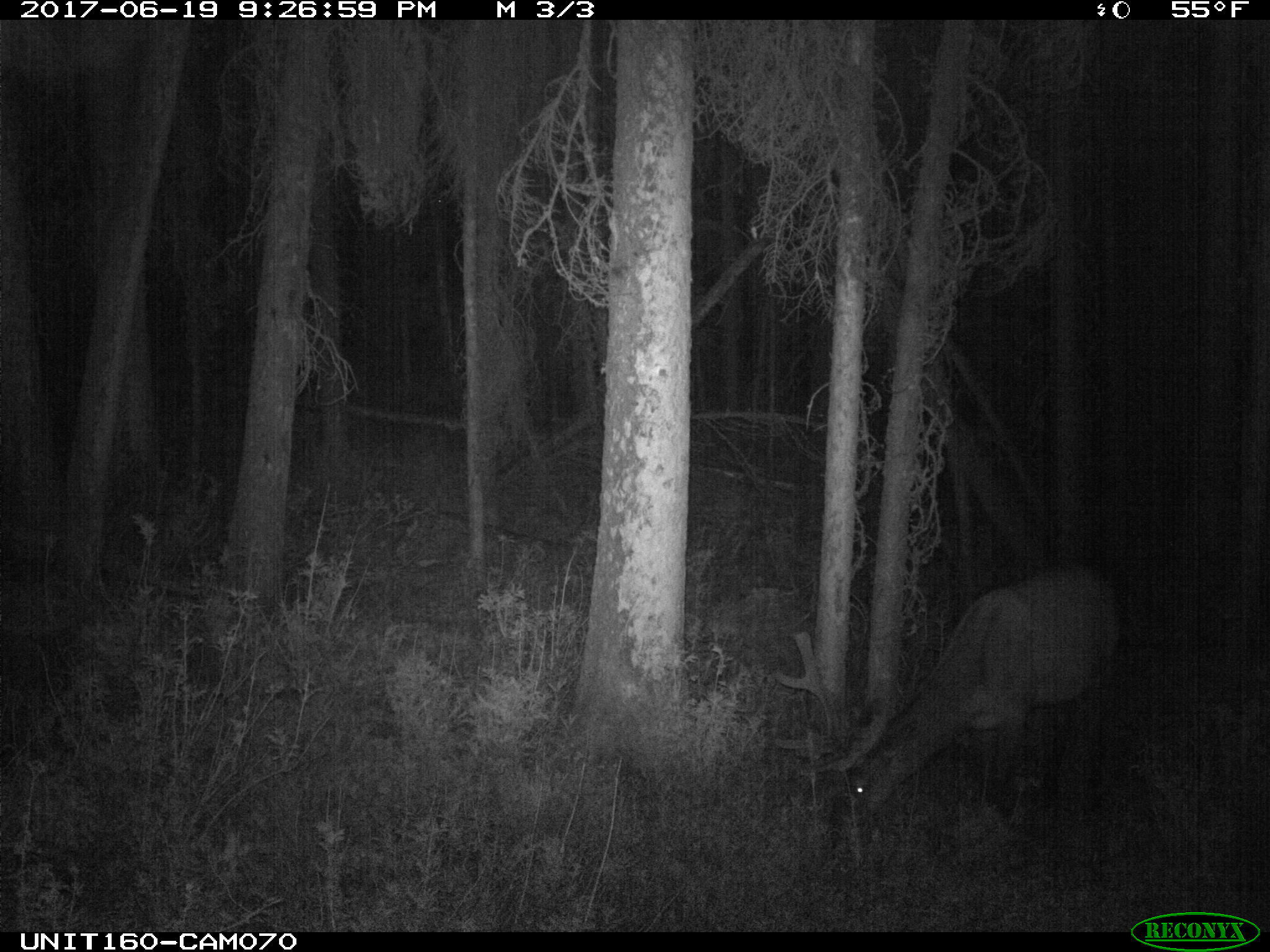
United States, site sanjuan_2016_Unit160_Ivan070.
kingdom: Animalia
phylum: Chordata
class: Mammalia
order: Artiodactyla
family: Cervidae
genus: Cervus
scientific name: Cervus elaphus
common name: red deer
Cervus elaphus (red deer).